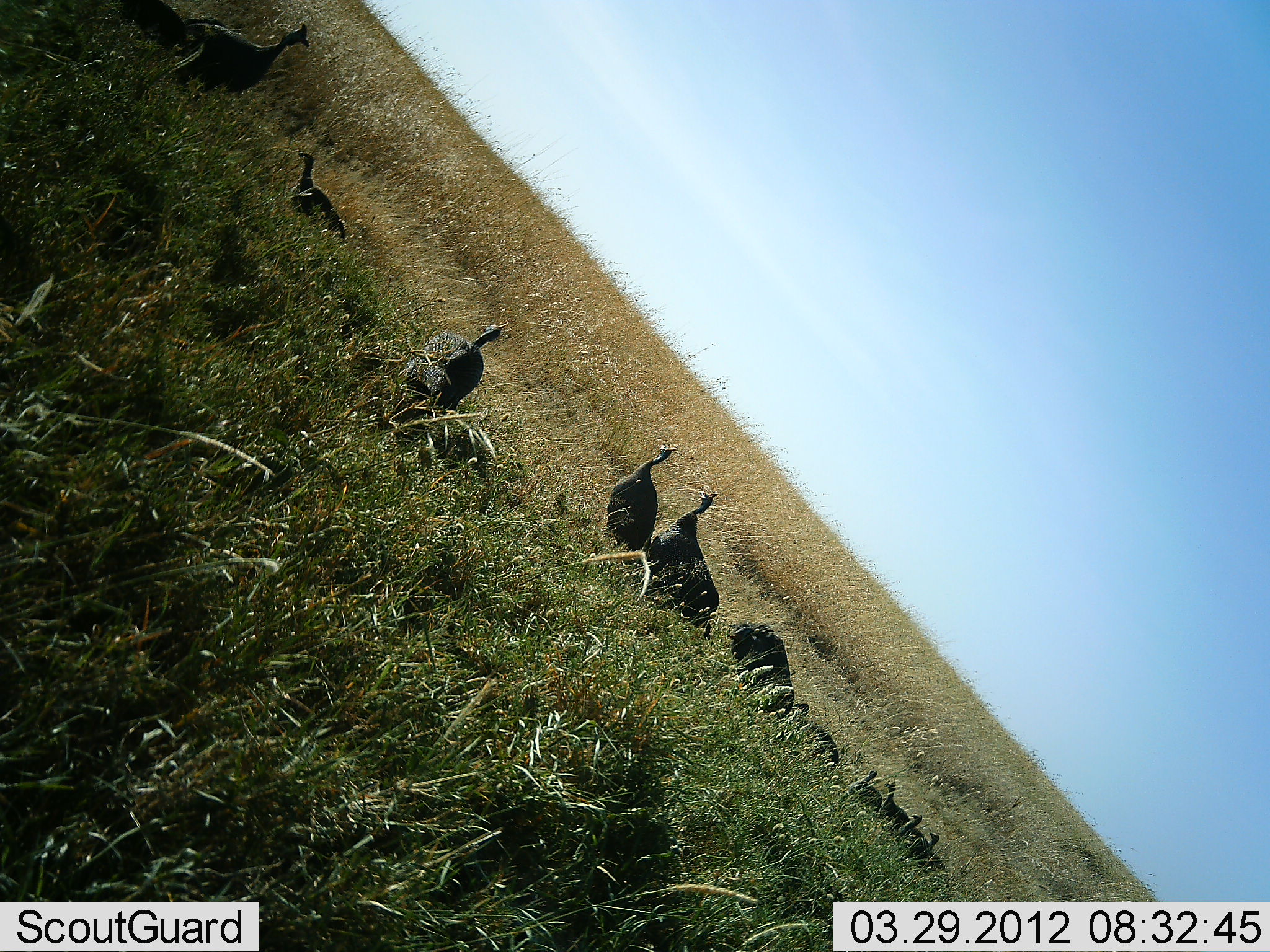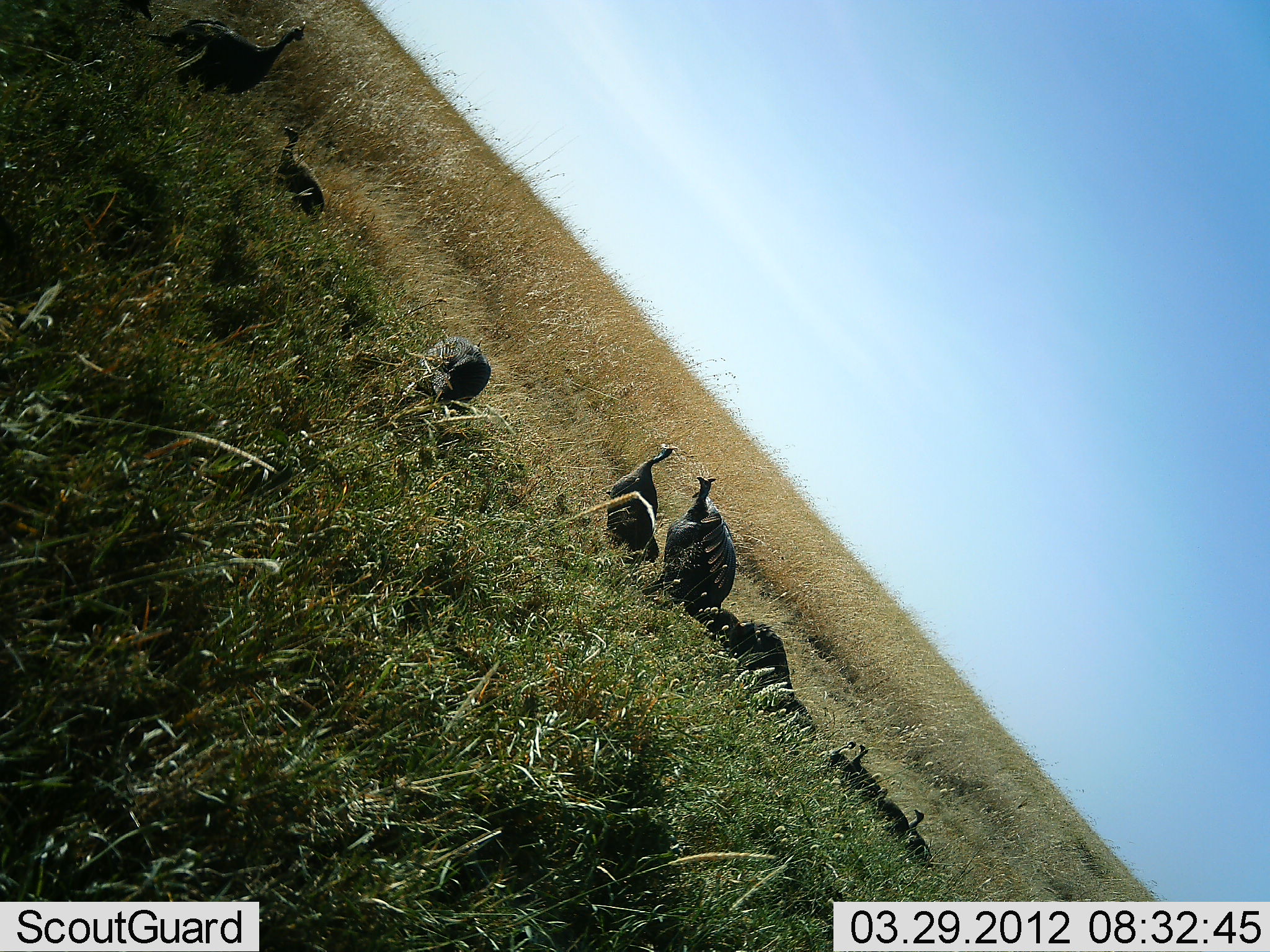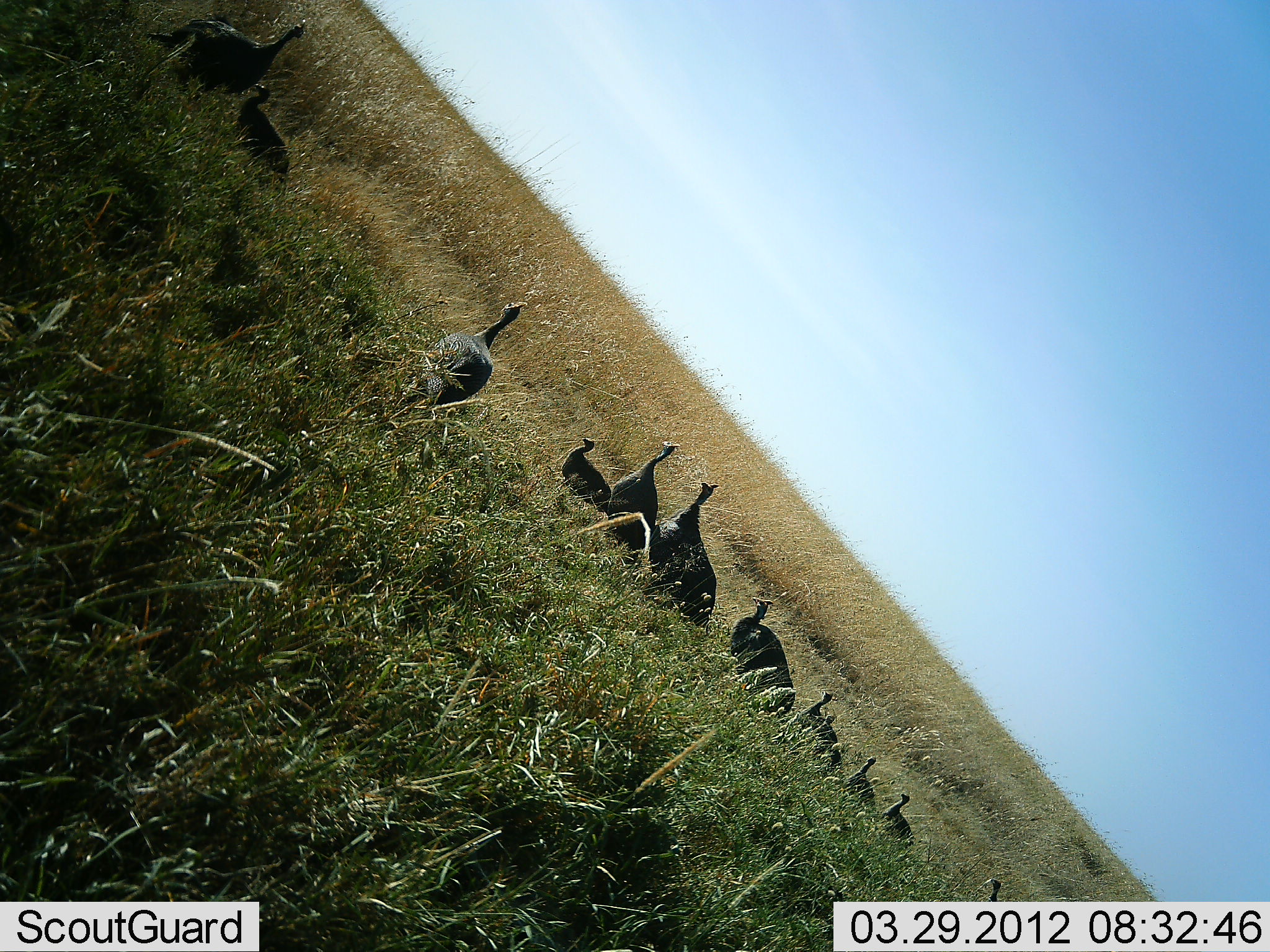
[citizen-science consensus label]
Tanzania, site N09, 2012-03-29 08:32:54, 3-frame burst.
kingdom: Animalia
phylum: Chordata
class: Aves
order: Galliformes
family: Numididae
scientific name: Numididae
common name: guinea fowl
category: guineafowl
Guineafowl (guinea fowl) (Numididae), count 11-50. Behavior (volunteer vote fractions): standing 62%, resting 23%, moving 46%, interacting 15%. Young present (vote fraction): 62%. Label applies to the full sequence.